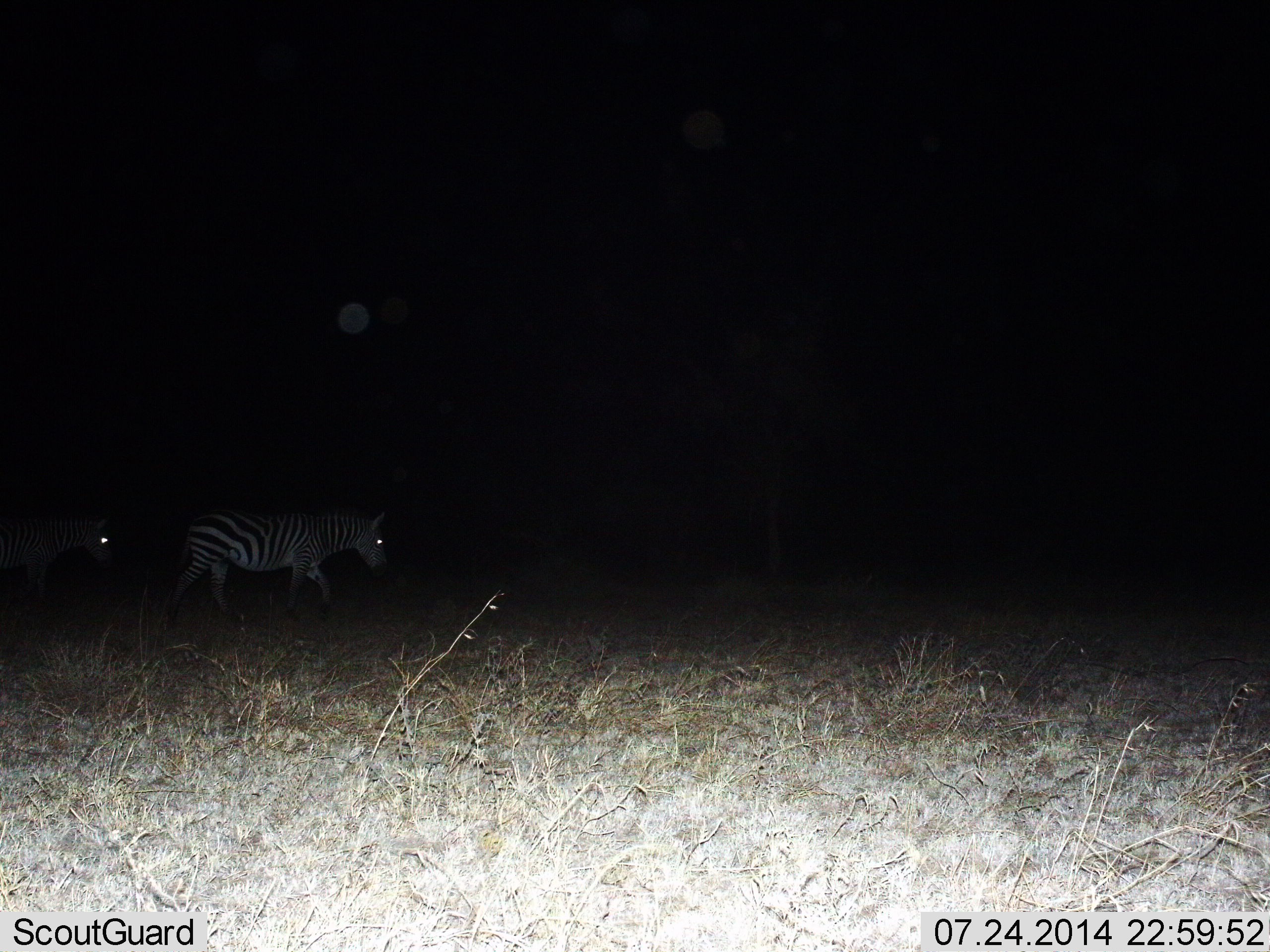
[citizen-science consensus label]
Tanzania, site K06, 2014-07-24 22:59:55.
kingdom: Animalia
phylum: Chordata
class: Mammalia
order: Perissodactyla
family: Equidae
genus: Equus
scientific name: Equus quagga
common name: plains zebra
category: zebra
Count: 2.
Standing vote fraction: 40%.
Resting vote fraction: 0%.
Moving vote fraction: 70%.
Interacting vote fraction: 0%.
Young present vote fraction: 0%.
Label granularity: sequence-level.